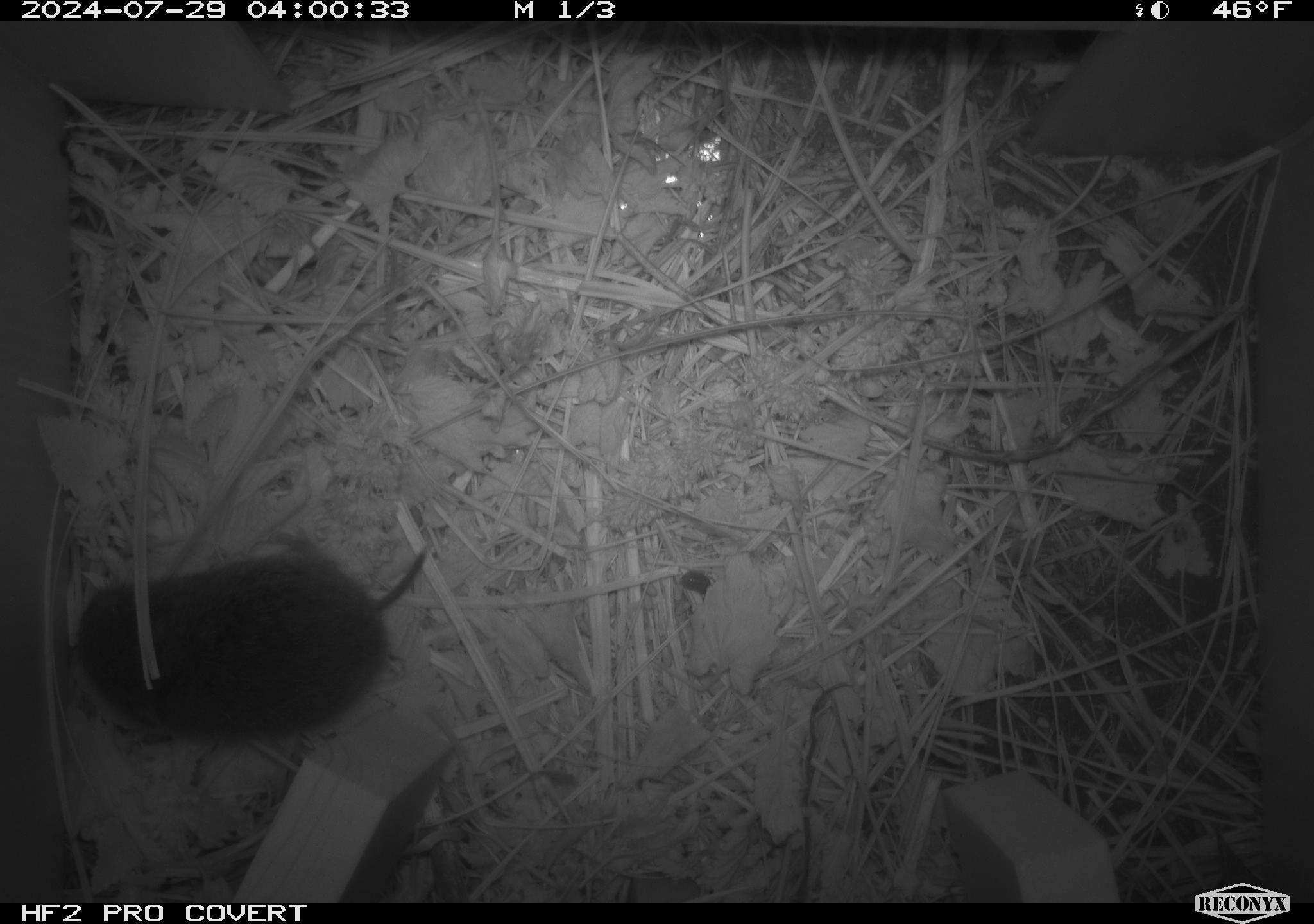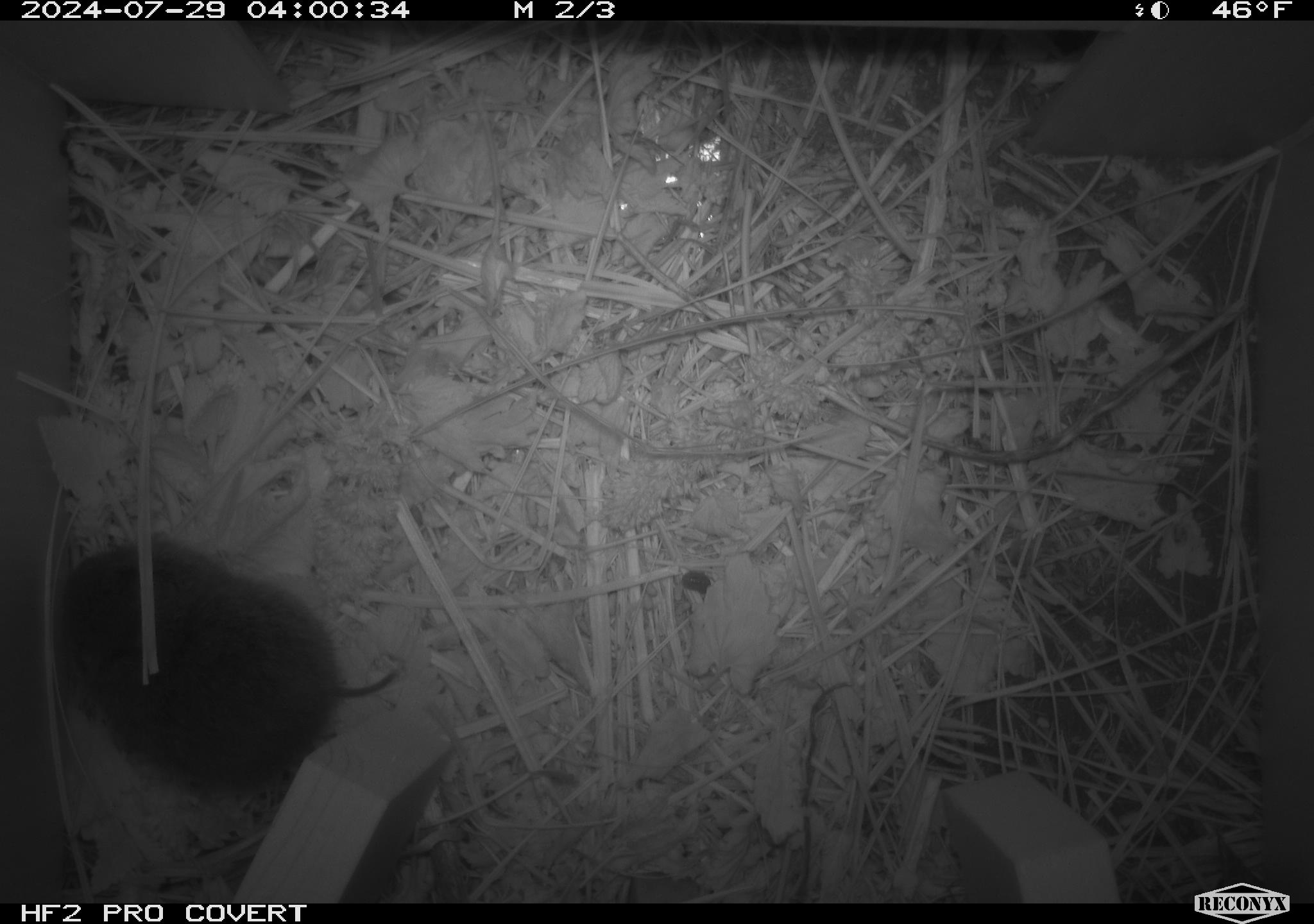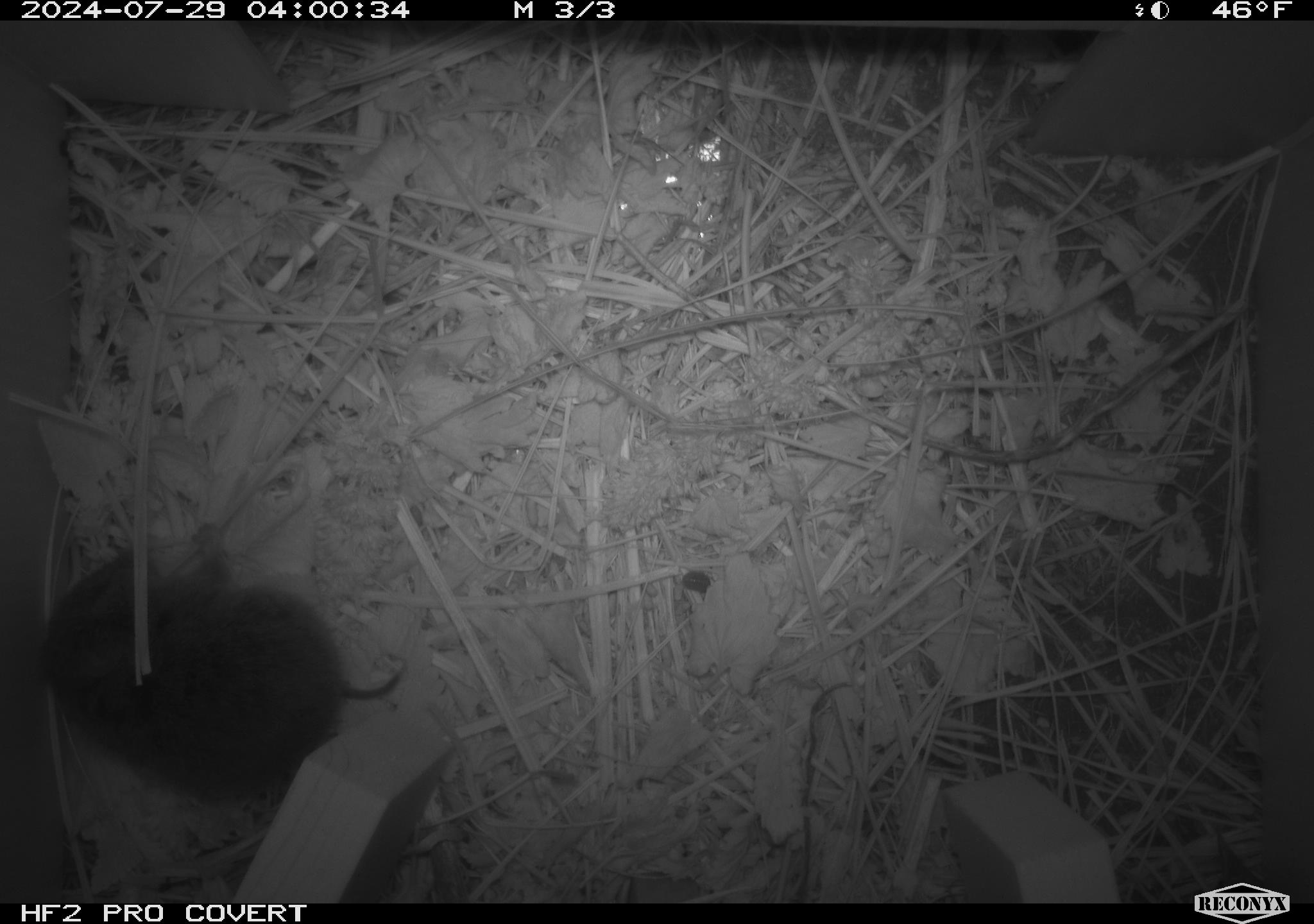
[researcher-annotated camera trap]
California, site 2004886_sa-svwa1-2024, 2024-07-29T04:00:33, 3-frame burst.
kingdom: Animalia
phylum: Chordata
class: Mammalia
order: Rodentia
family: Cricetidae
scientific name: Arvicolinae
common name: voles, lemmings, and muskrats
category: arvicolinae subfamily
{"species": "arvicolinae subfamily (voles, lemmings, and muskrats) (Arvicolinae)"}